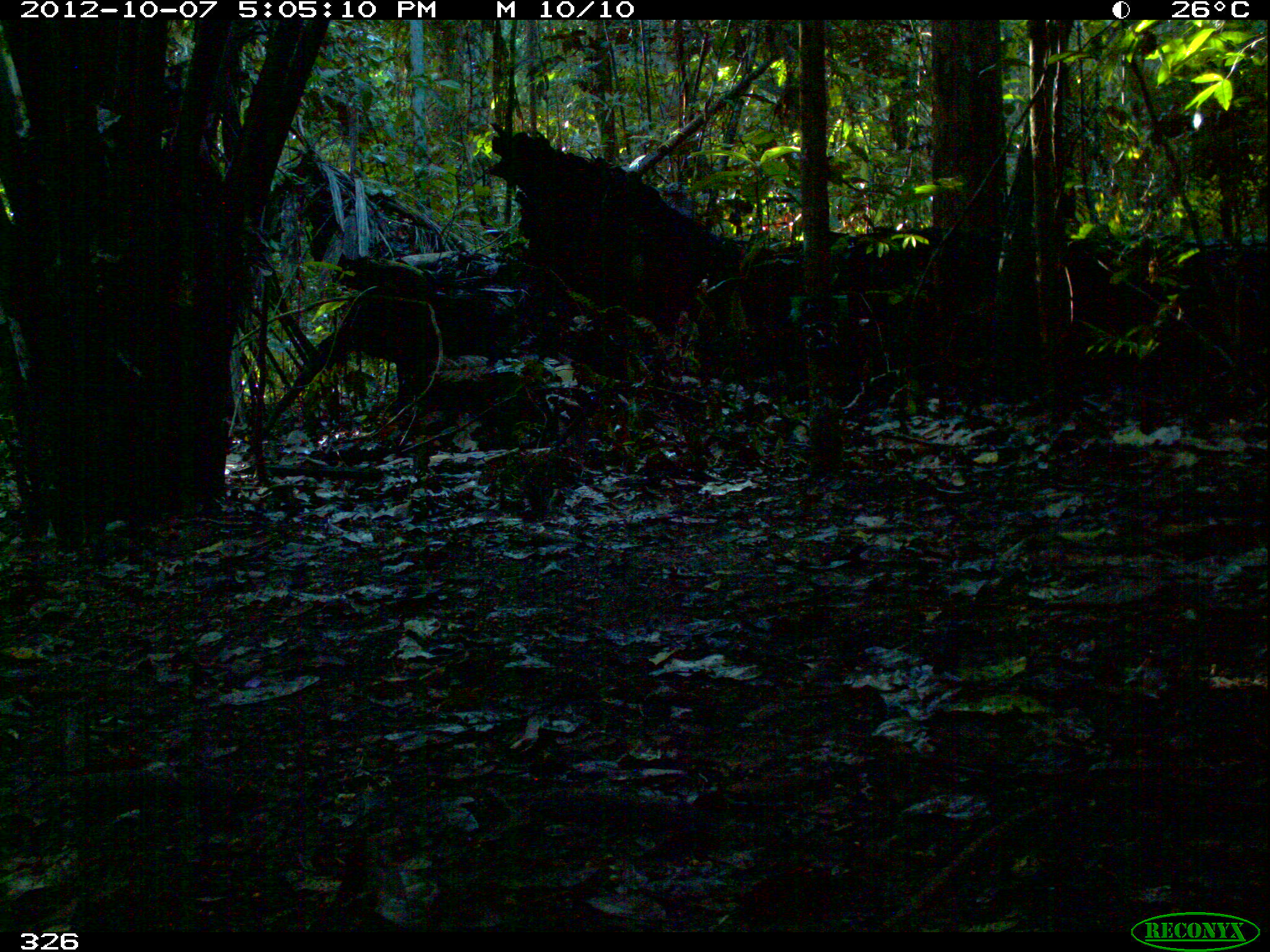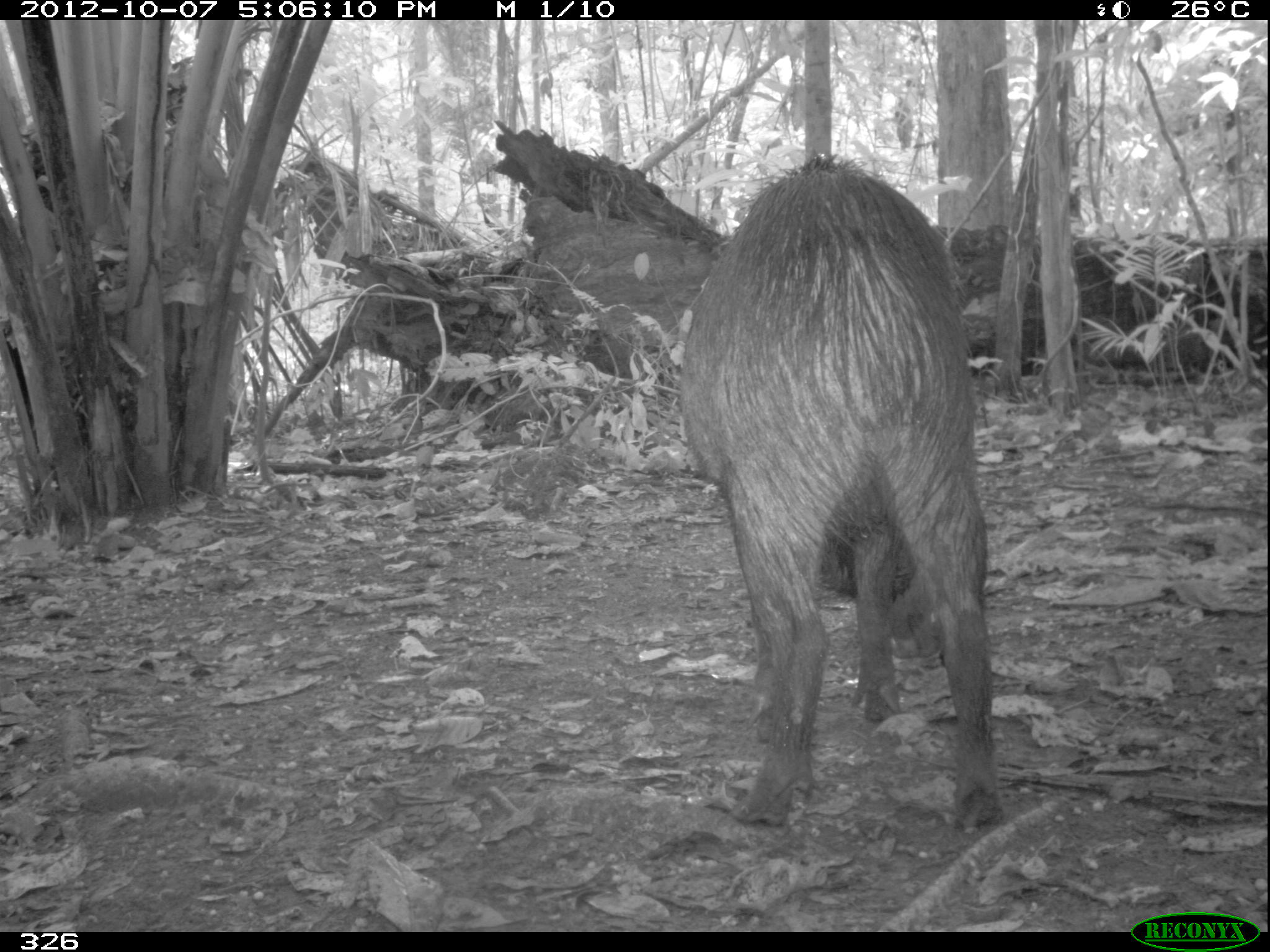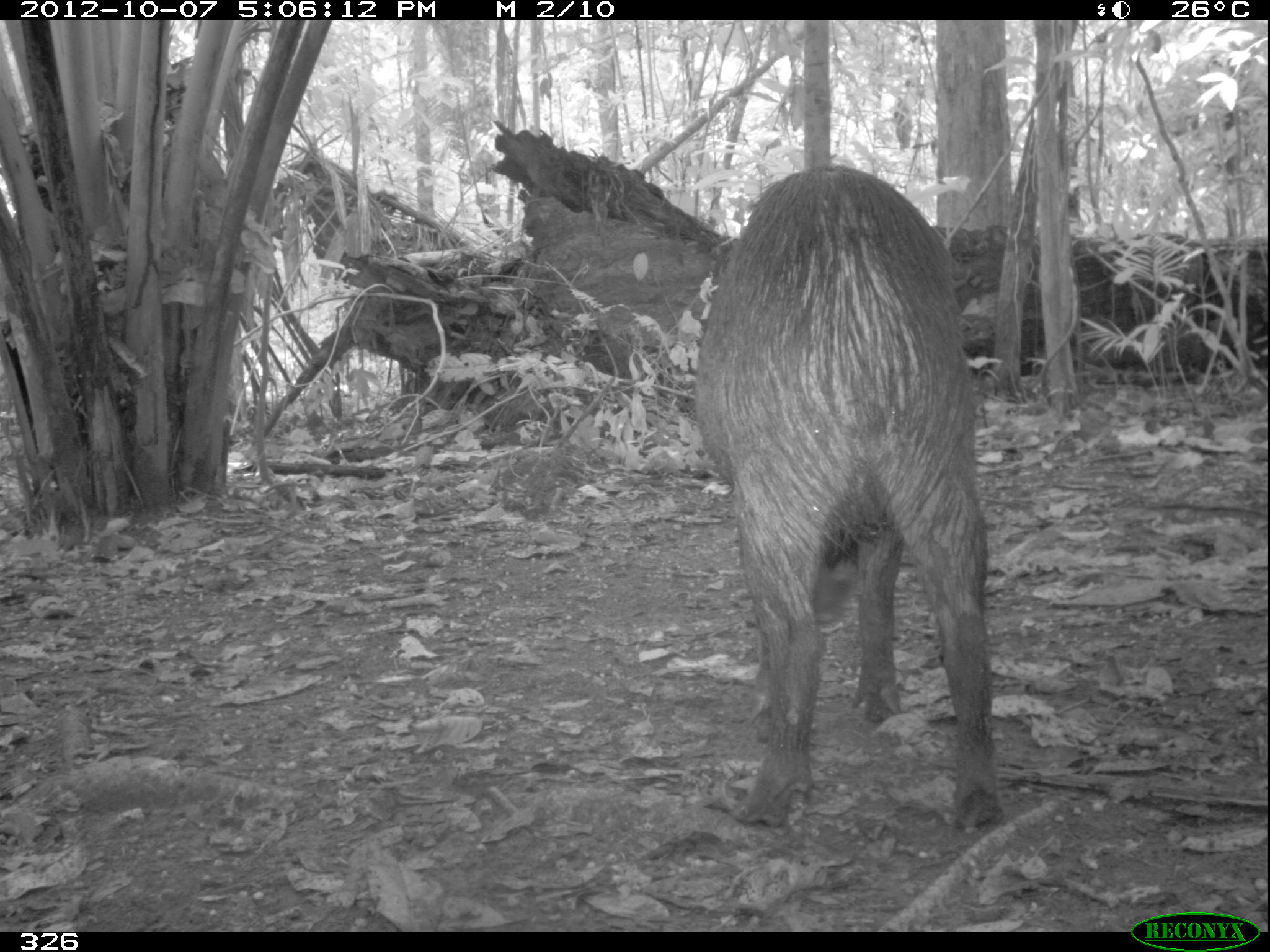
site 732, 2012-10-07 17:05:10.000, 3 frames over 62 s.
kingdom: Animalia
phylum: Chordata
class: Mammalia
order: Artiodactyla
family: Tayassuidae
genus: Tayassu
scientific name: Tayassu pecari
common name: white-lipped peccary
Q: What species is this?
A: Tayassu pecari (white-lipped peccary).